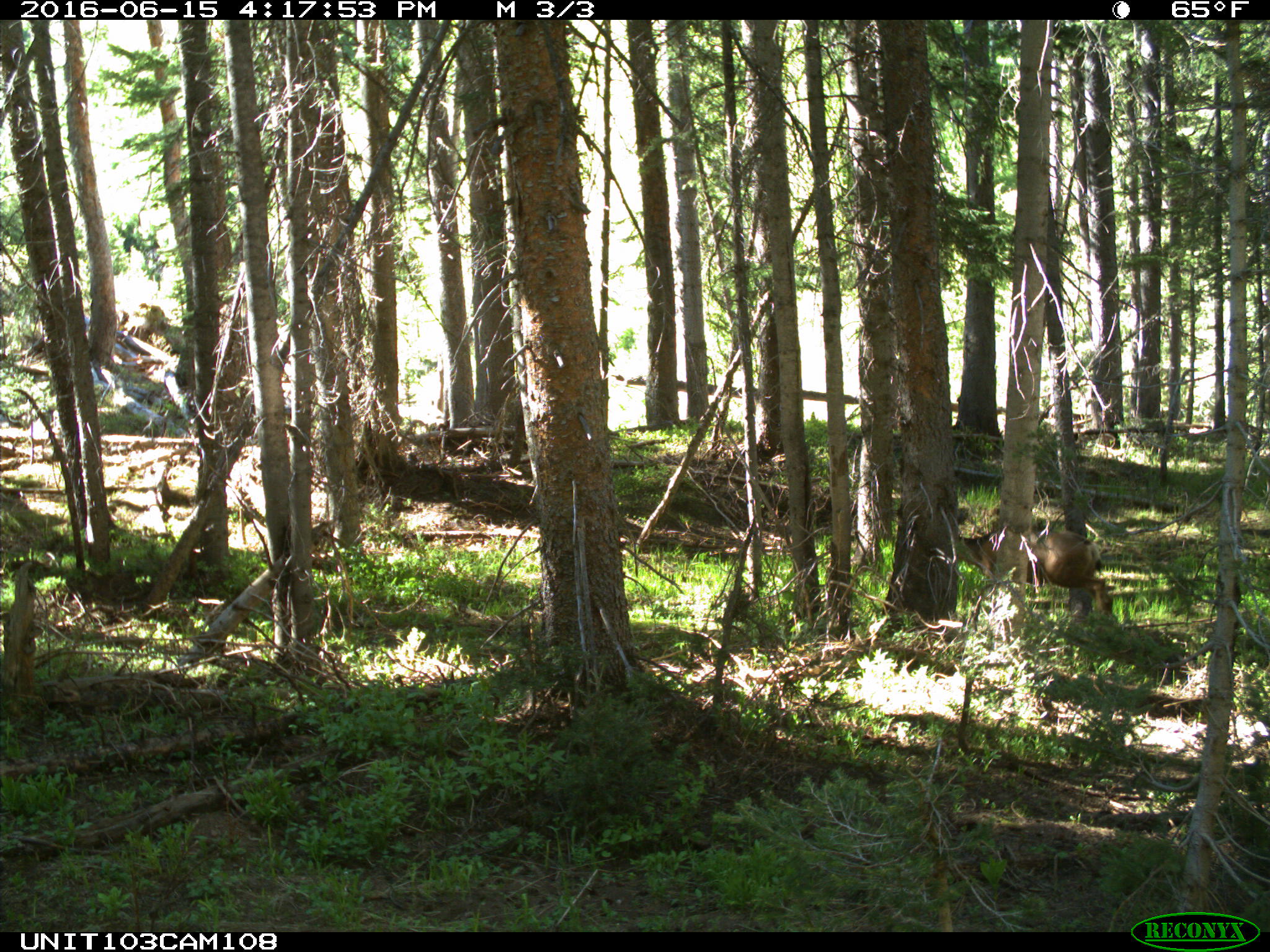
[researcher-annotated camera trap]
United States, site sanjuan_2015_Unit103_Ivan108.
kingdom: Animalia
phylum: Chordata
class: Mammalia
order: Artiodactyla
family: Cervidae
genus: Odocoileus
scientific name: Odocoileus hemionus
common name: mule deer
Odocoileus hemionus (mule deer).